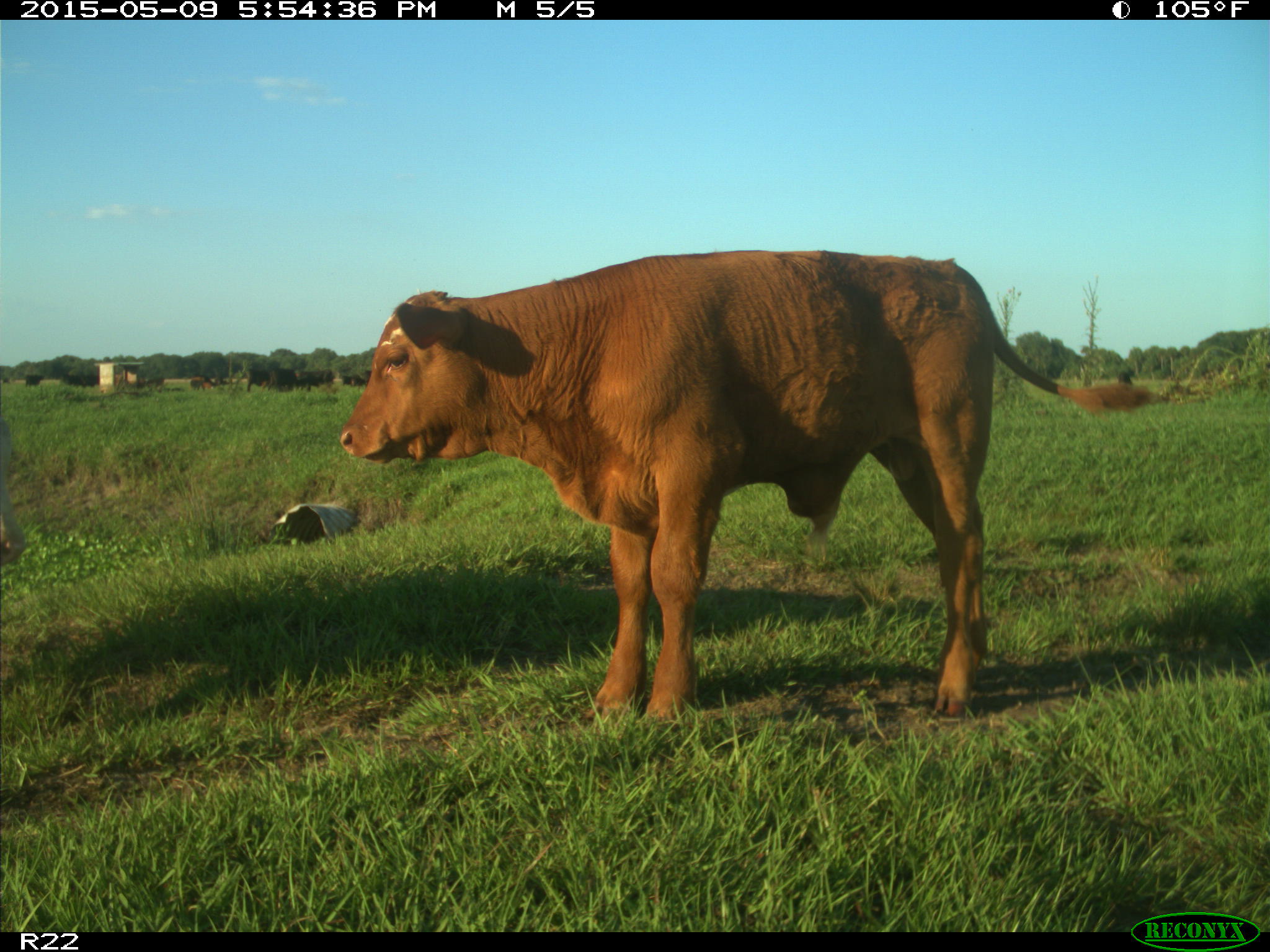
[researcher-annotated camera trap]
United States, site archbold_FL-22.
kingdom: Animalia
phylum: Chordata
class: Mammalia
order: Artiodactyla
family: Bovidae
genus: Bos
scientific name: Bos taurus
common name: domestic cow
Bos taurus (domestic cow).